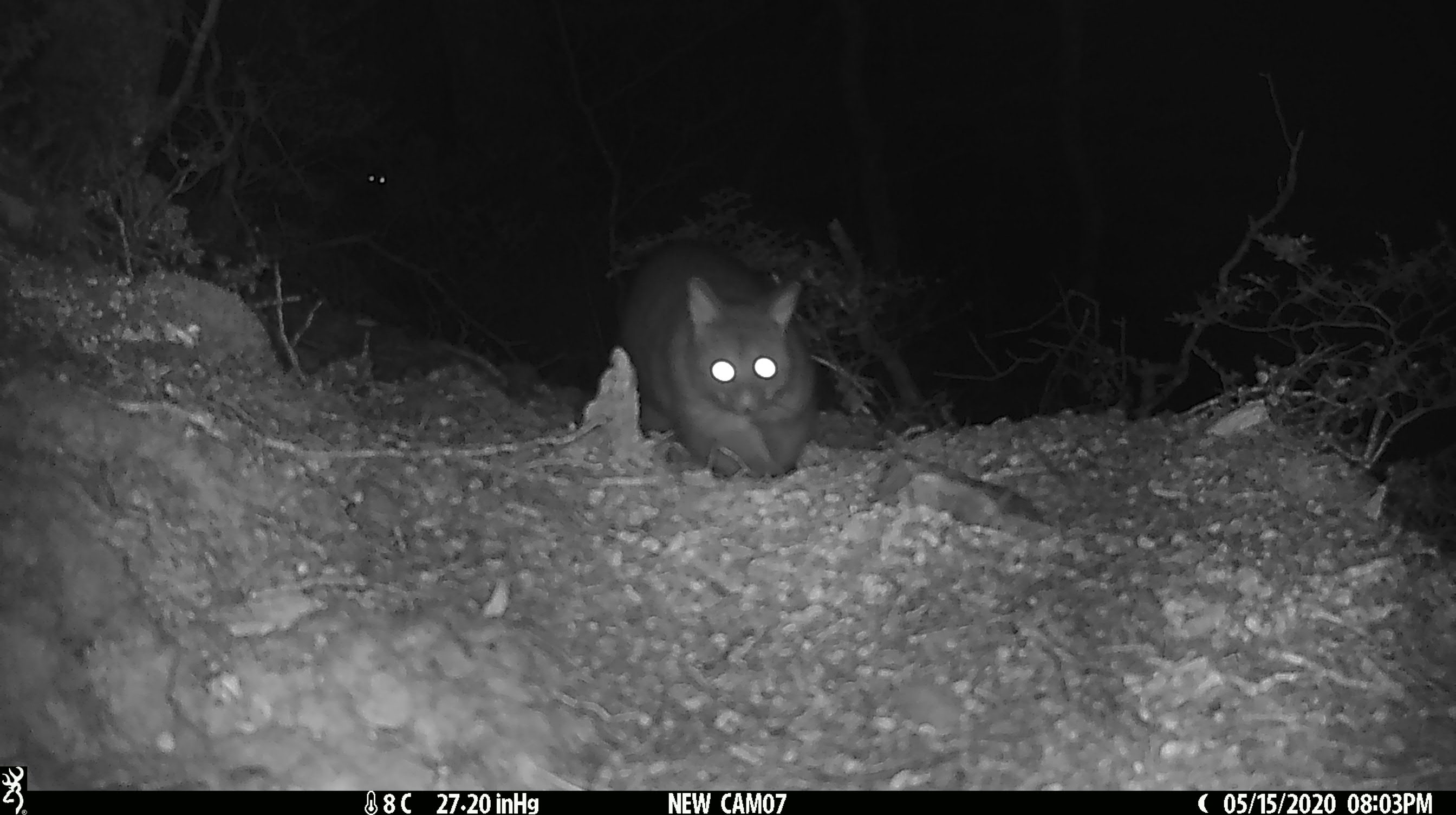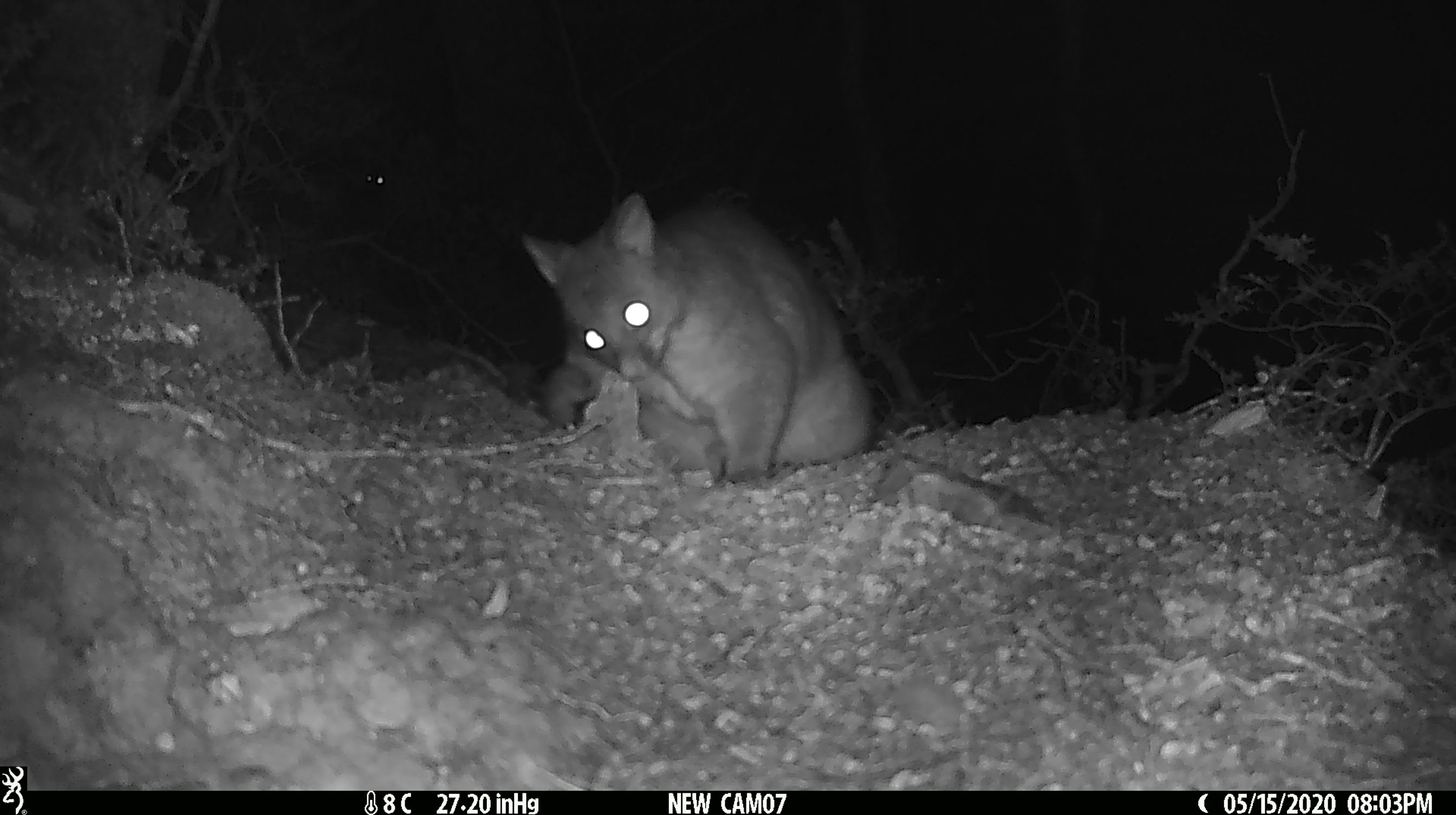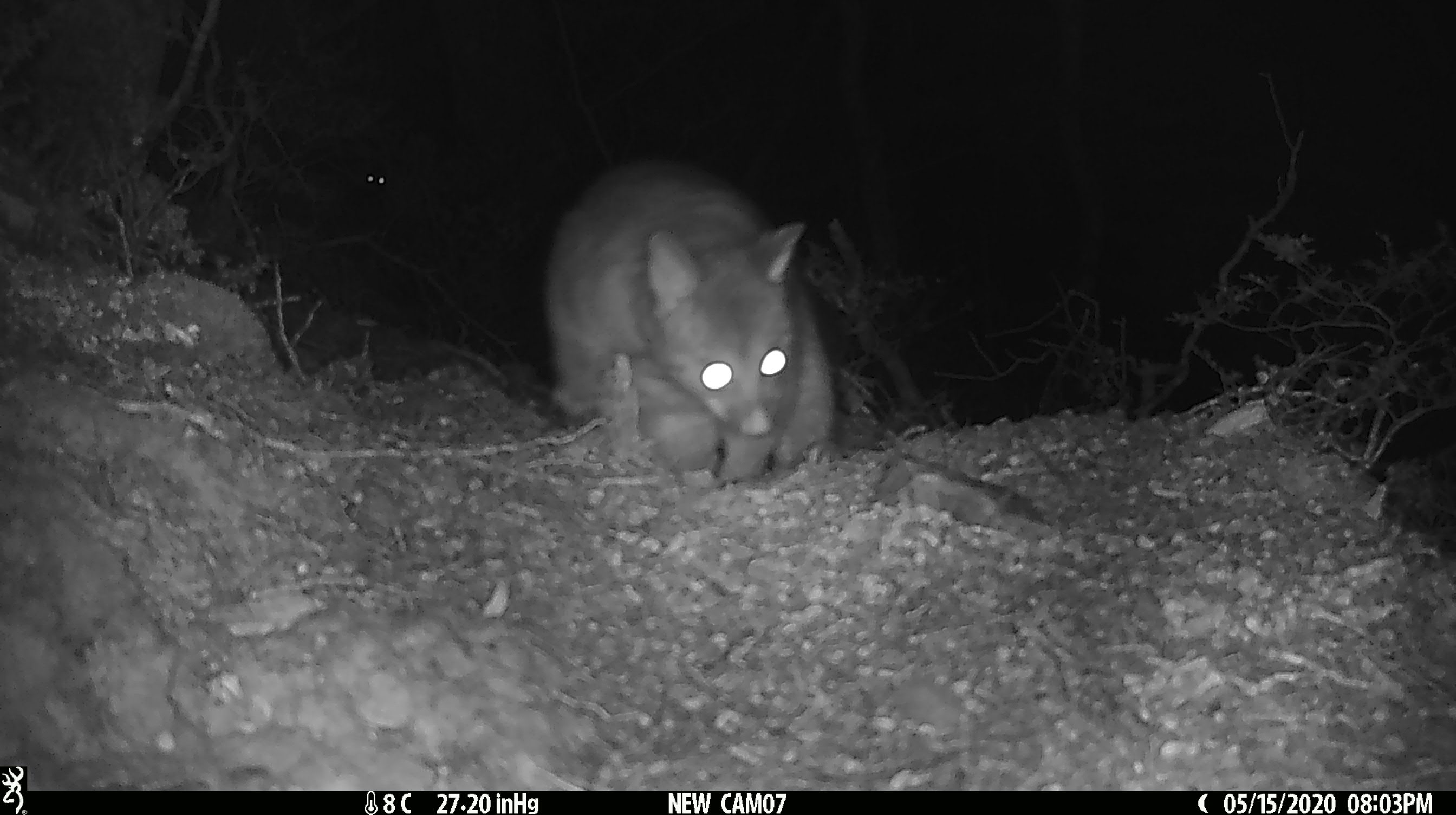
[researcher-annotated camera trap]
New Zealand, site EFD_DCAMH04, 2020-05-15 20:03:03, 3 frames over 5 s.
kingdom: Animalia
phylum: Chordata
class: Mammalia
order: Diprotodontia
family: Phalangeridae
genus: Trichosurus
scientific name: Trichosurus vulpecula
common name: common brushtail possum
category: possum